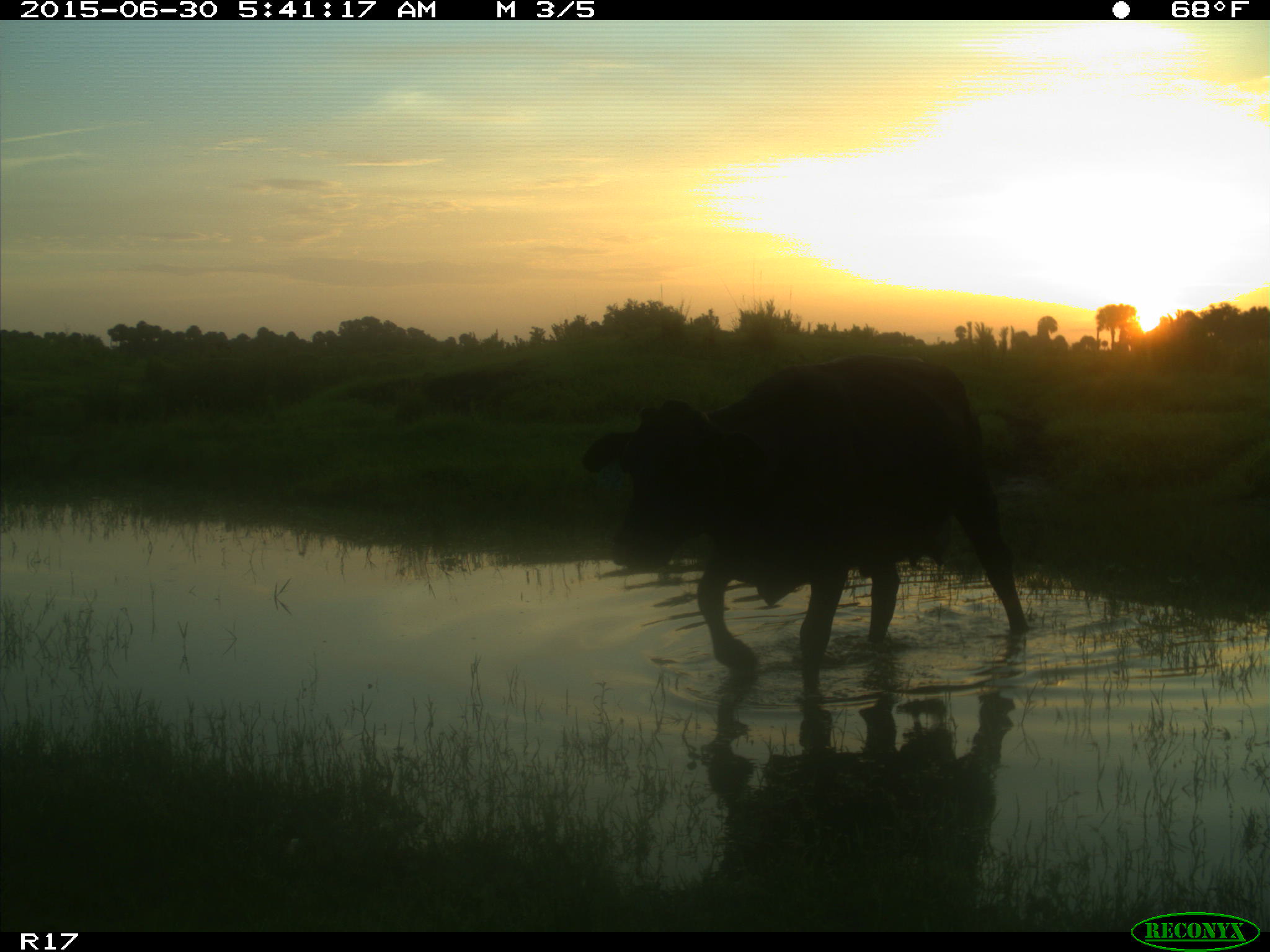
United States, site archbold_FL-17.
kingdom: Animalia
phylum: Chordata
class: Mammalia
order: Artiodactyla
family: Bovidae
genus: Bos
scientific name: Bos taurus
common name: domestic cow